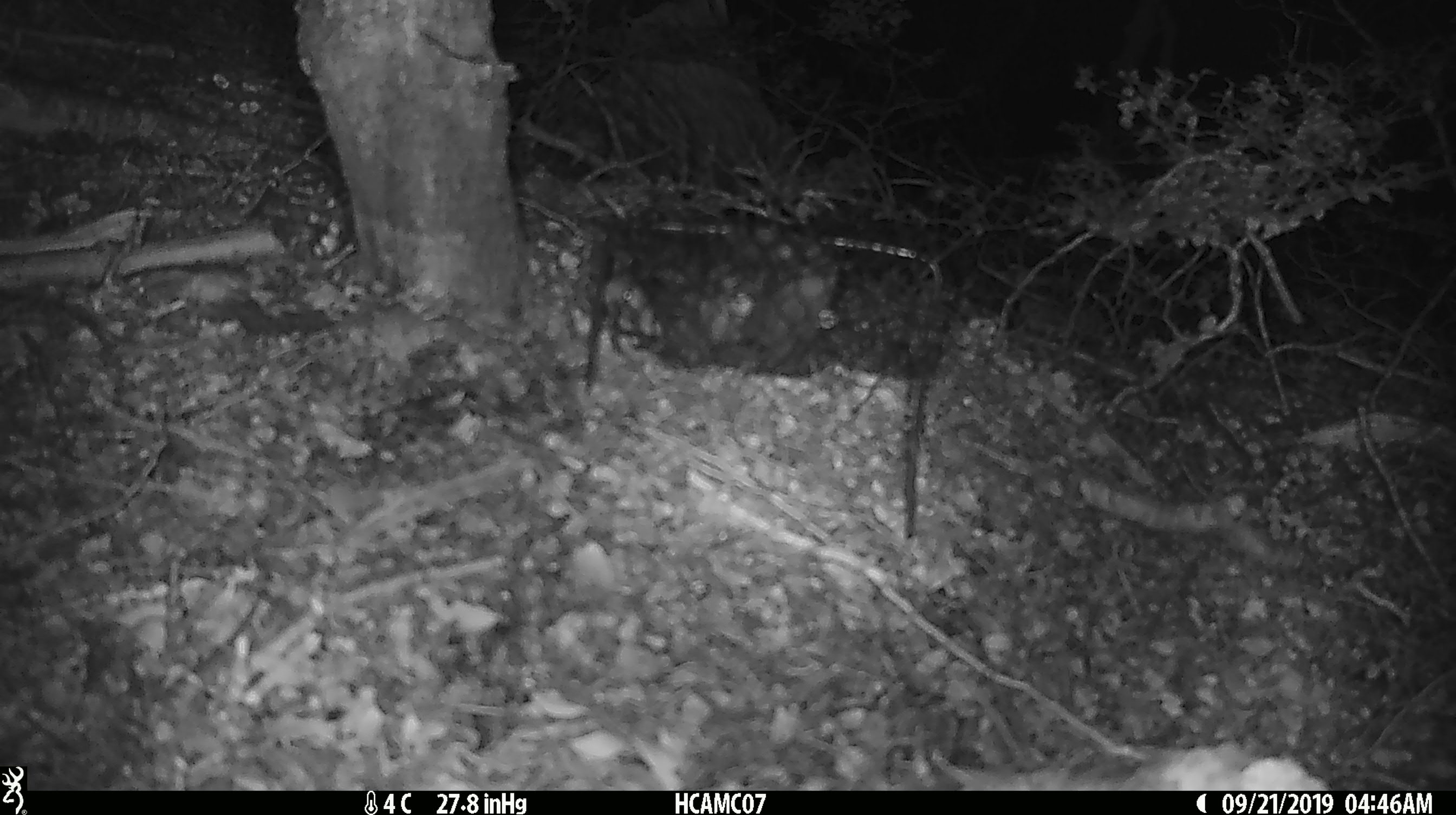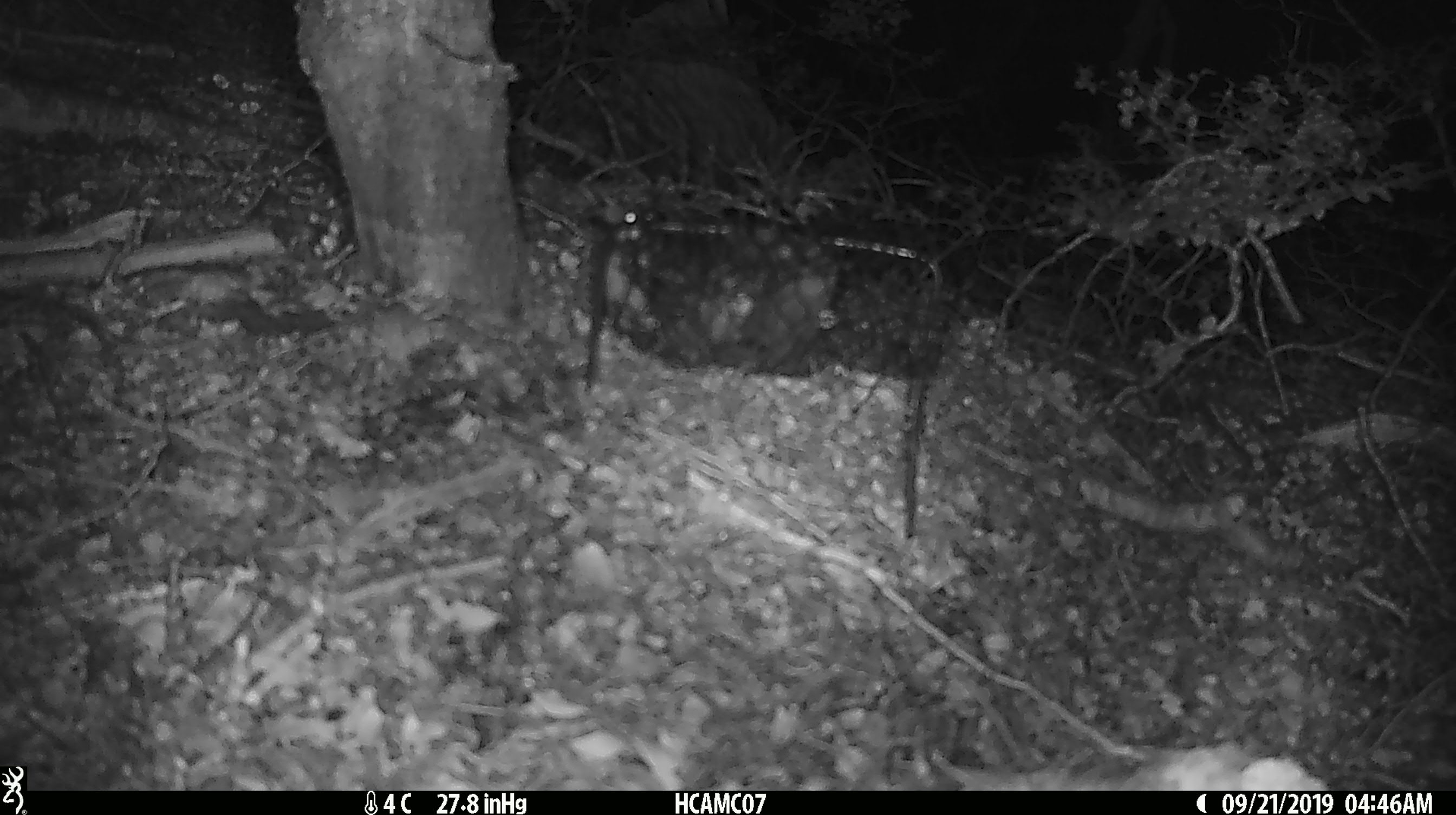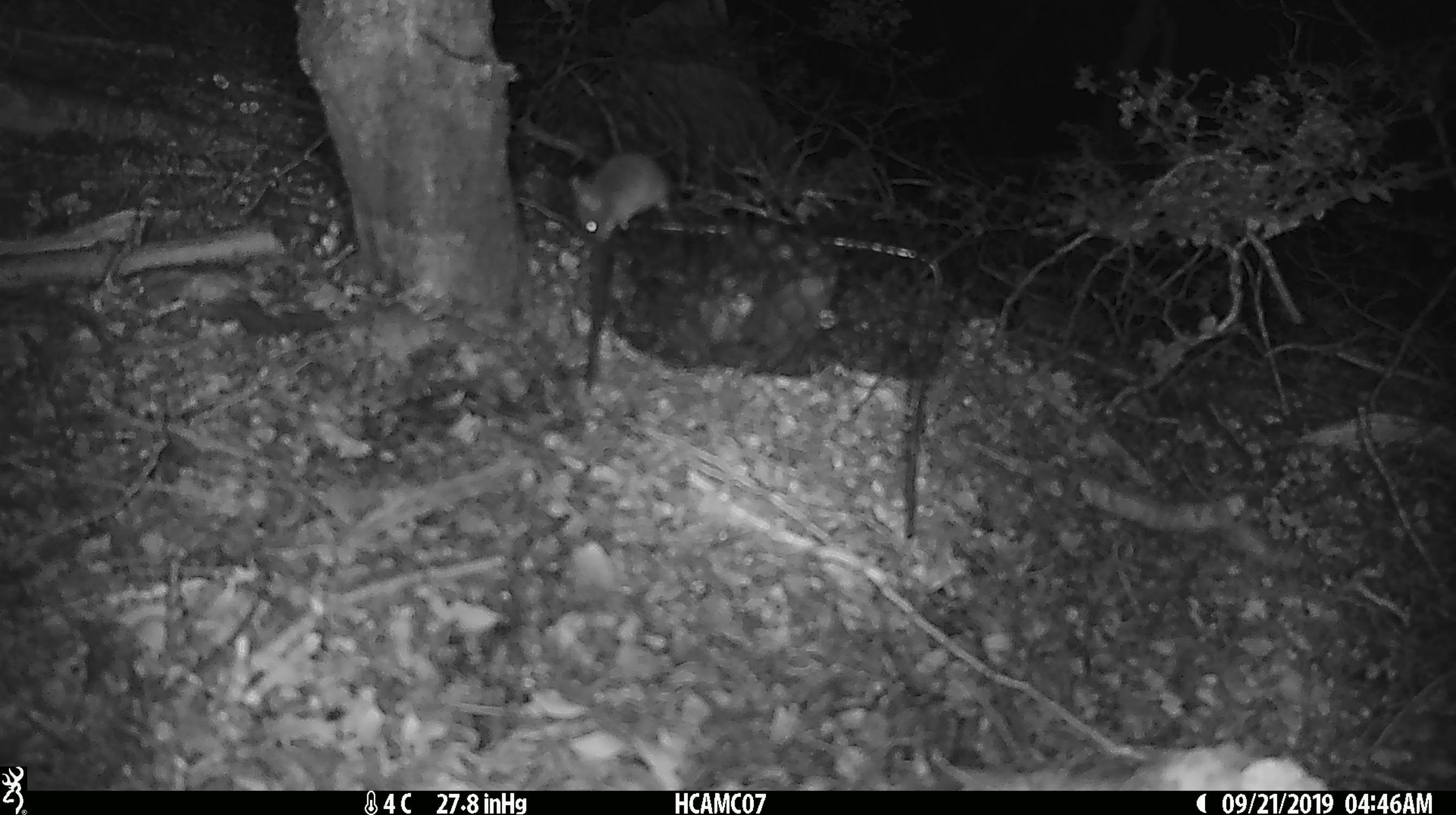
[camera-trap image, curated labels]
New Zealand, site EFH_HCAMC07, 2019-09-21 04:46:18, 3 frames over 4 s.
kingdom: Animalia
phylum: Chordata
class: Mammalia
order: Rodentia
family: Muridae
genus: Mus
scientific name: Mus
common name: mouse